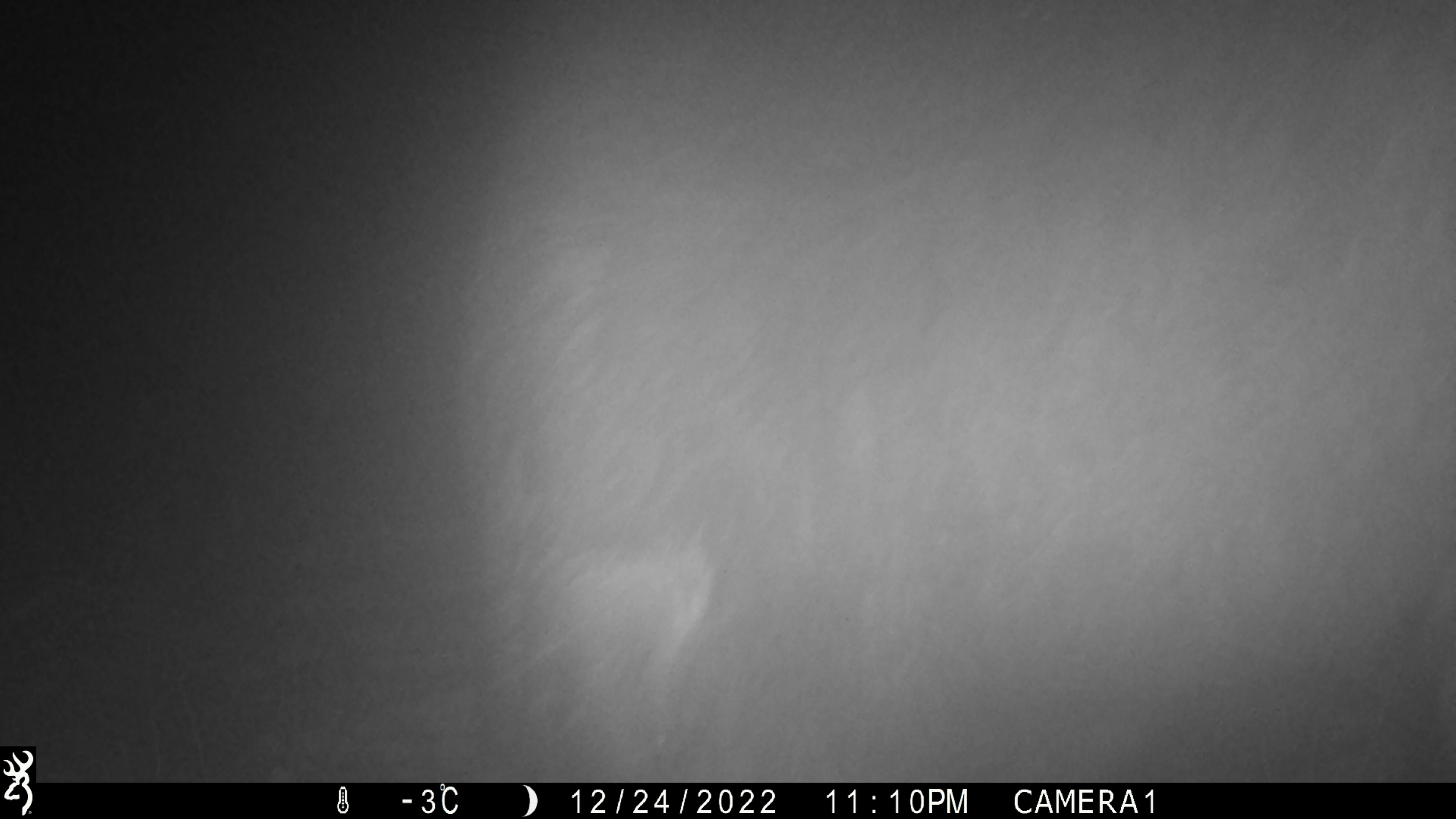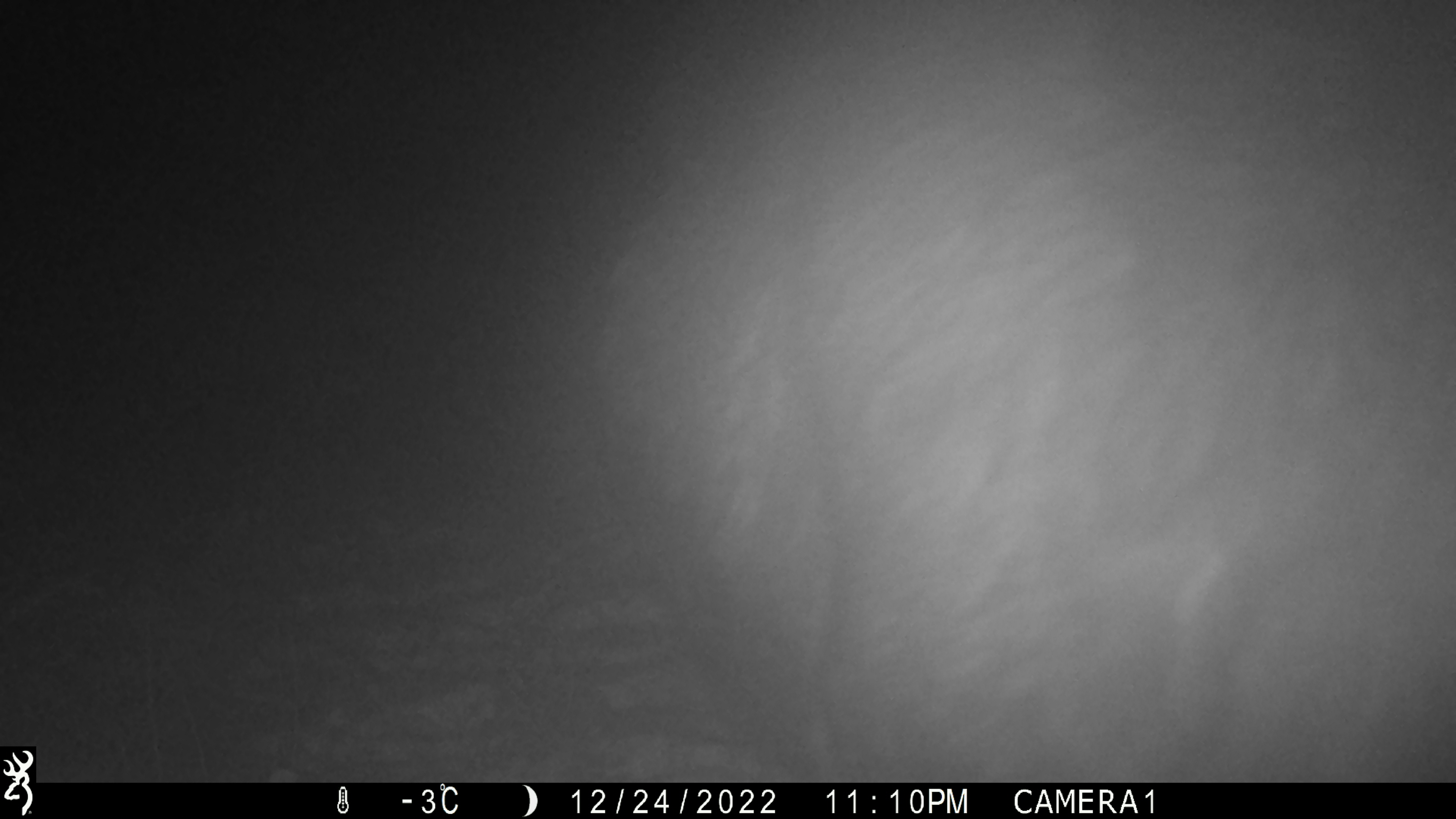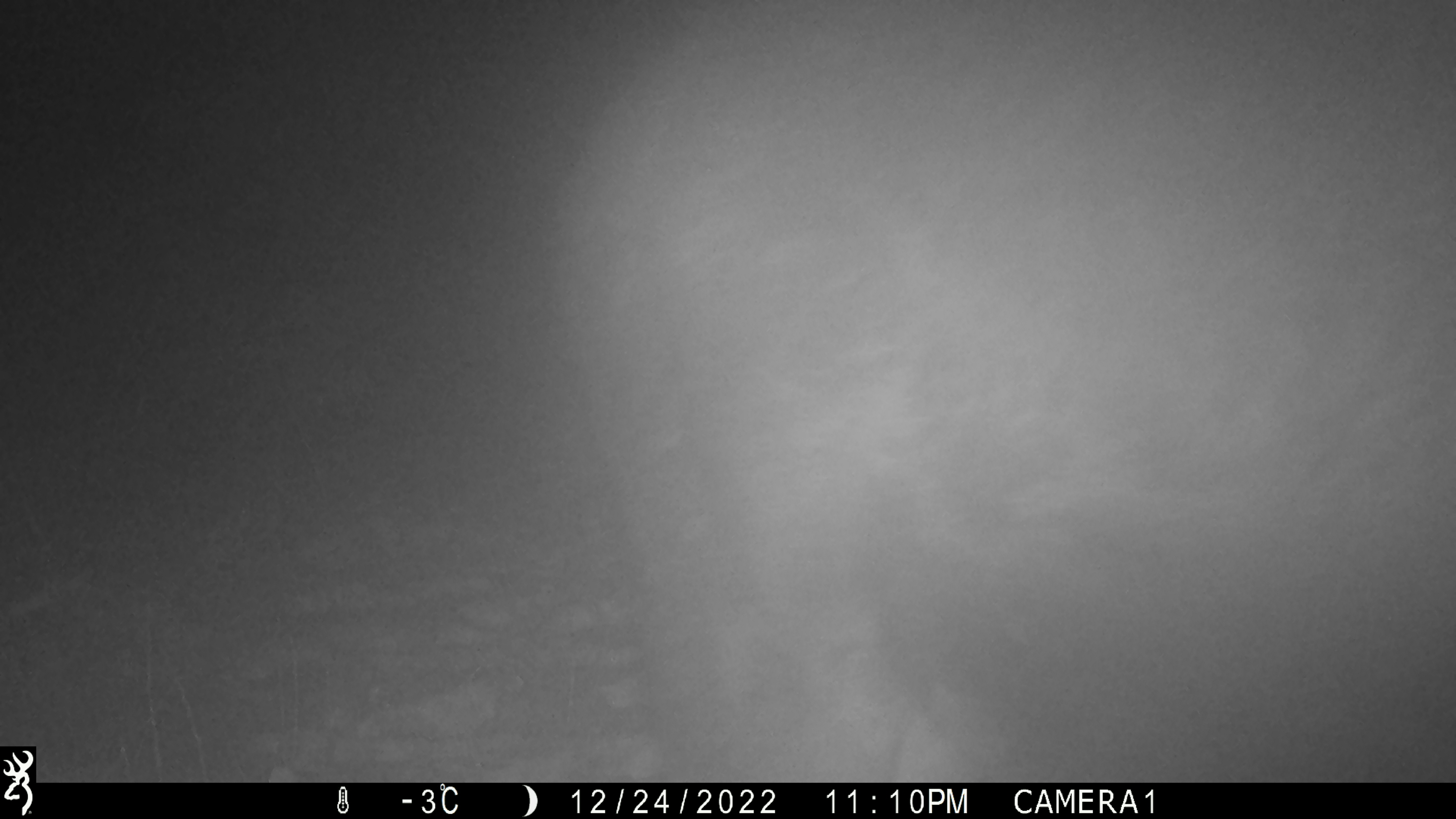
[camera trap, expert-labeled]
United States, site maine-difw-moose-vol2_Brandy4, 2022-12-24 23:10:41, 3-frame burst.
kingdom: Animalia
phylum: Chordata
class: Mammalia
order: Artiodactyla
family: Cervidae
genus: Alces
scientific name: Alces alces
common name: moose